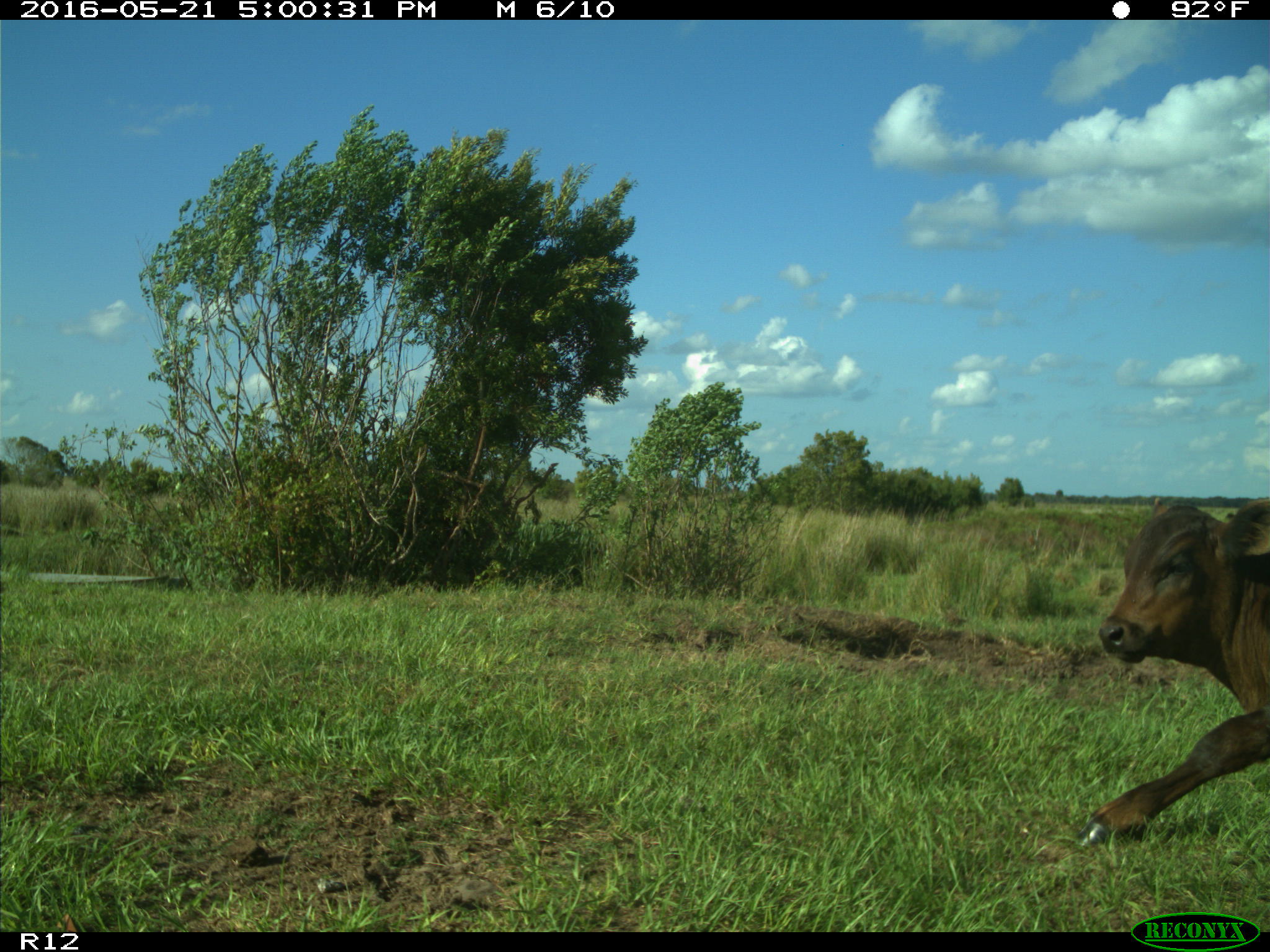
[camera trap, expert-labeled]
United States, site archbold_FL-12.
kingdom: Animalia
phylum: Chordata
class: Mammalia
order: Artiodactyla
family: Bovidae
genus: Bos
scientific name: Bos taurus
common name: domestic cow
Bos taurus (domestic cow).